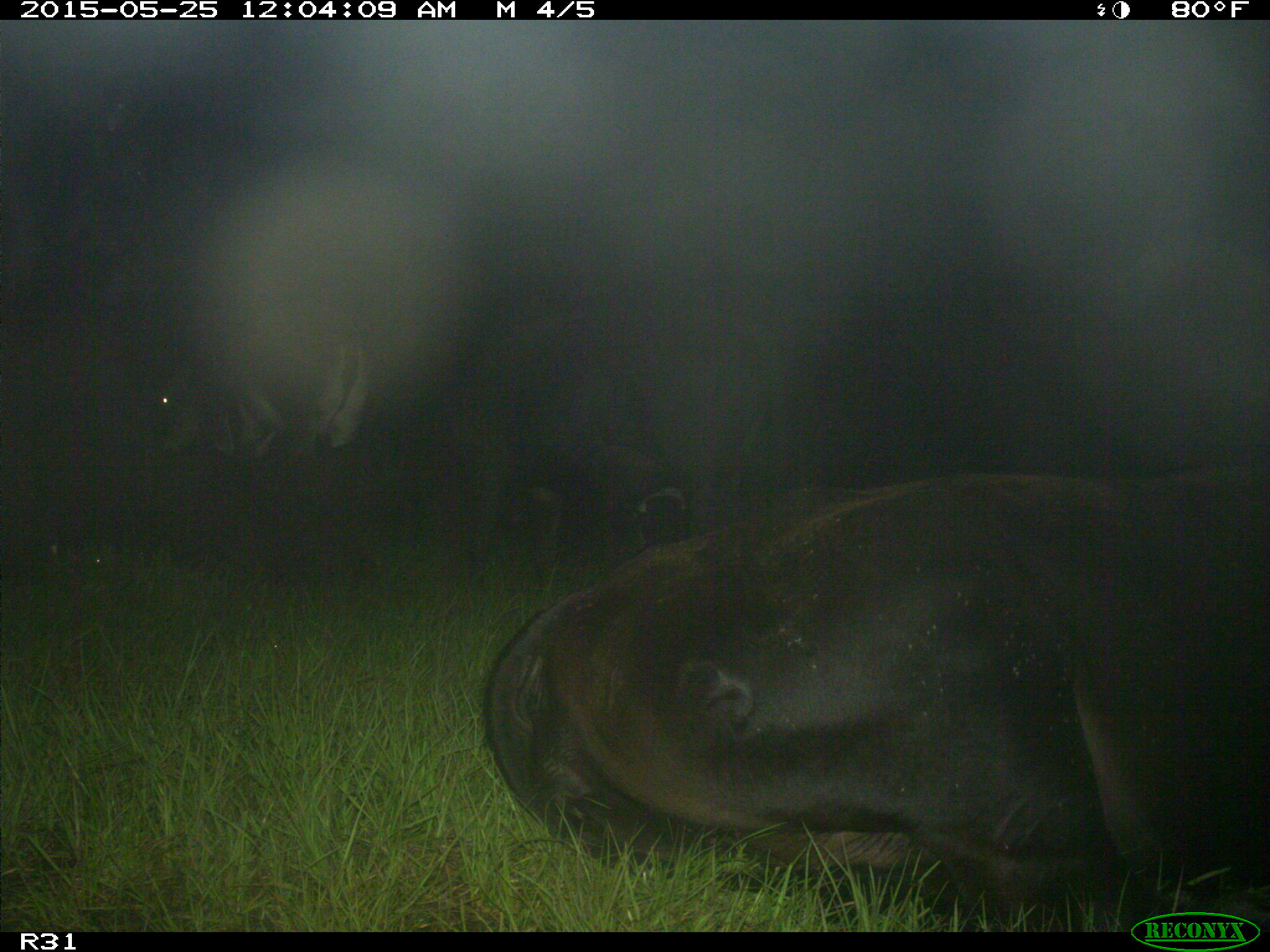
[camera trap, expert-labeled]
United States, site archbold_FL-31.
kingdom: Animalia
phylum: Chordata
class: Mammalia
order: Artiodactyla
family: Bovidae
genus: Bos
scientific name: Bos taurus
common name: domestic cow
Bos taurus (domestic cow).